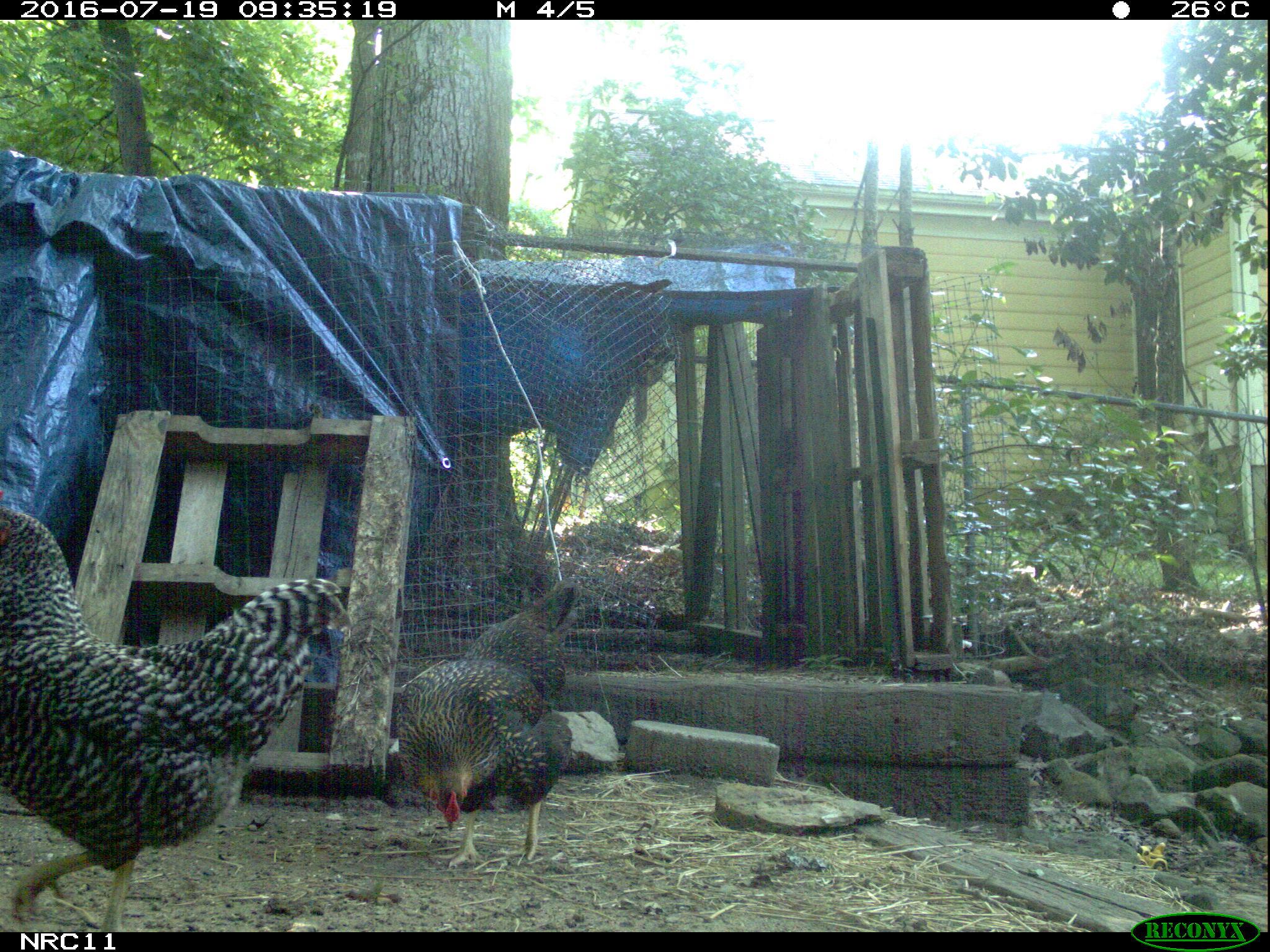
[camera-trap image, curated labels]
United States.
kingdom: Animalia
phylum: Chordata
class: Aves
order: Galliformes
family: Phasianidae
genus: Gallus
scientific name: Gallus gallus domesticus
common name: domestic chicken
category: Chicken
Chicken (domestic chicken) (Gallus gallus domesticus).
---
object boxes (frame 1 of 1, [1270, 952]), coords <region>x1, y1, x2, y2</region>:
Chicken: <region>0, 510, 353, 921</region>; <region>392, 592, 590, 871</region>